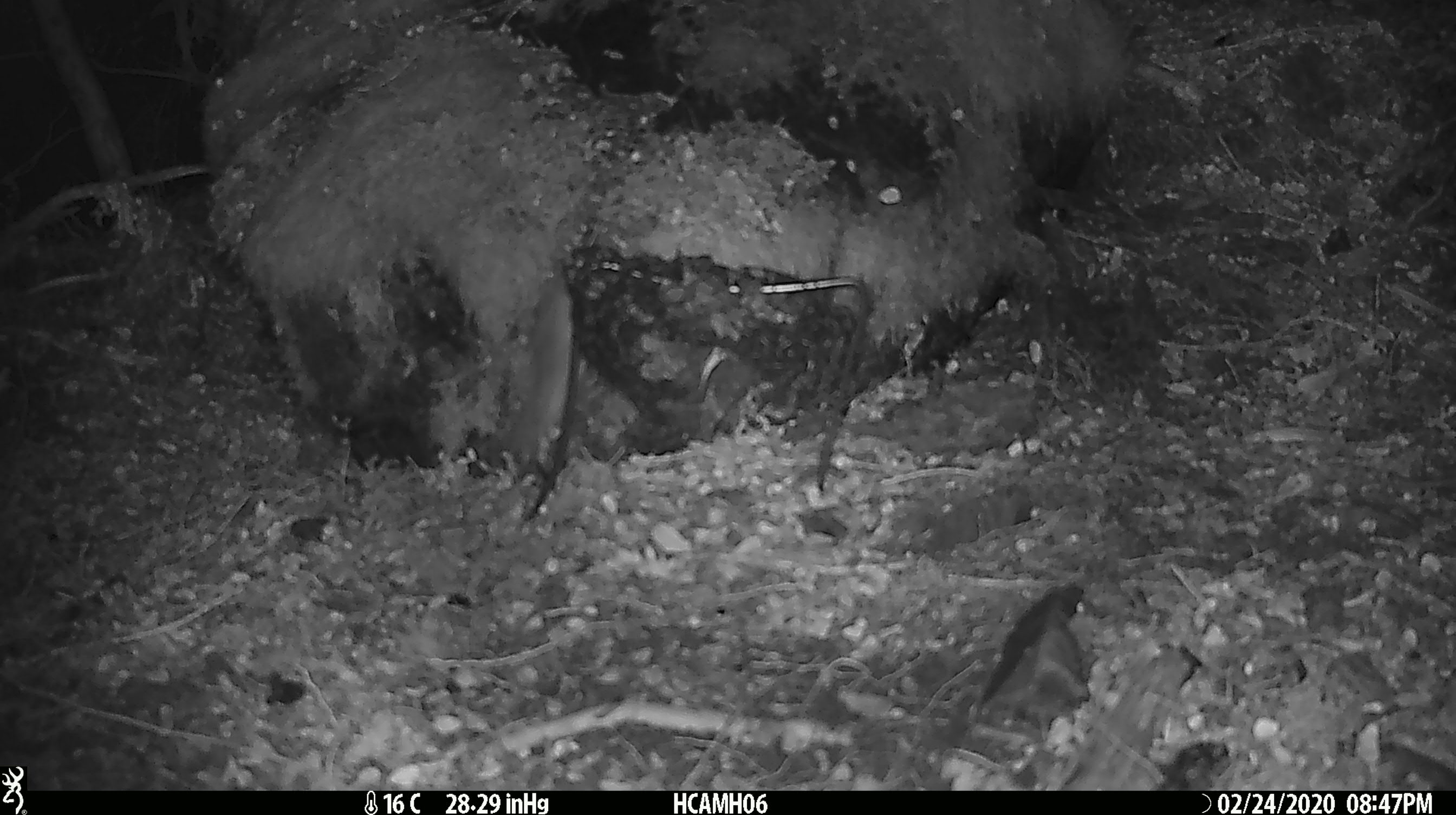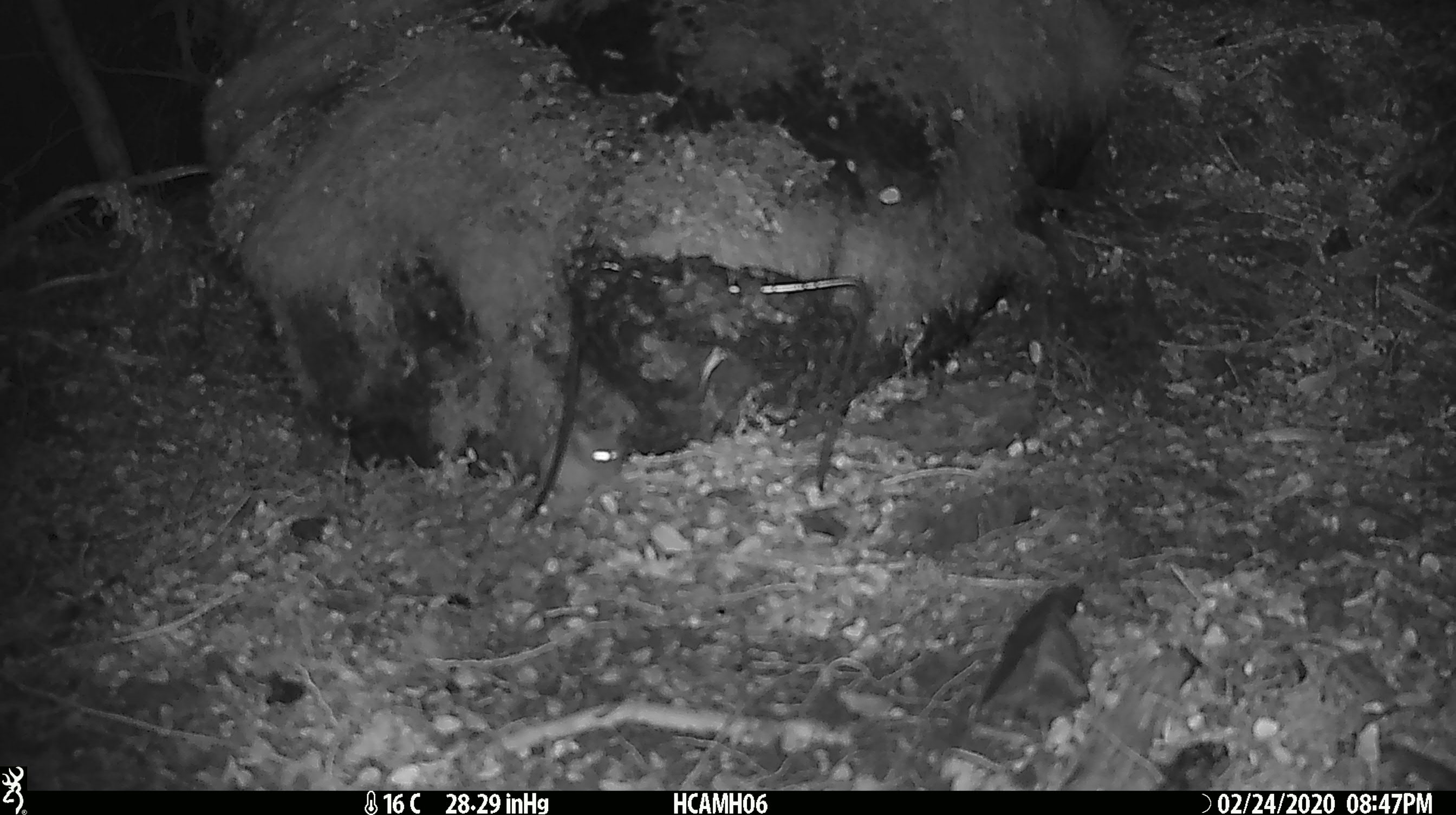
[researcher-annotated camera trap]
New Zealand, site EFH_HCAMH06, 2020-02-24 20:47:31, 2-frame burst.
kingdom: Animalia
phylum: Chordata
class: Mammalia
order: Rodentia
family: Muridae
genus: Mus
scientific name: Mus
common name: mouse